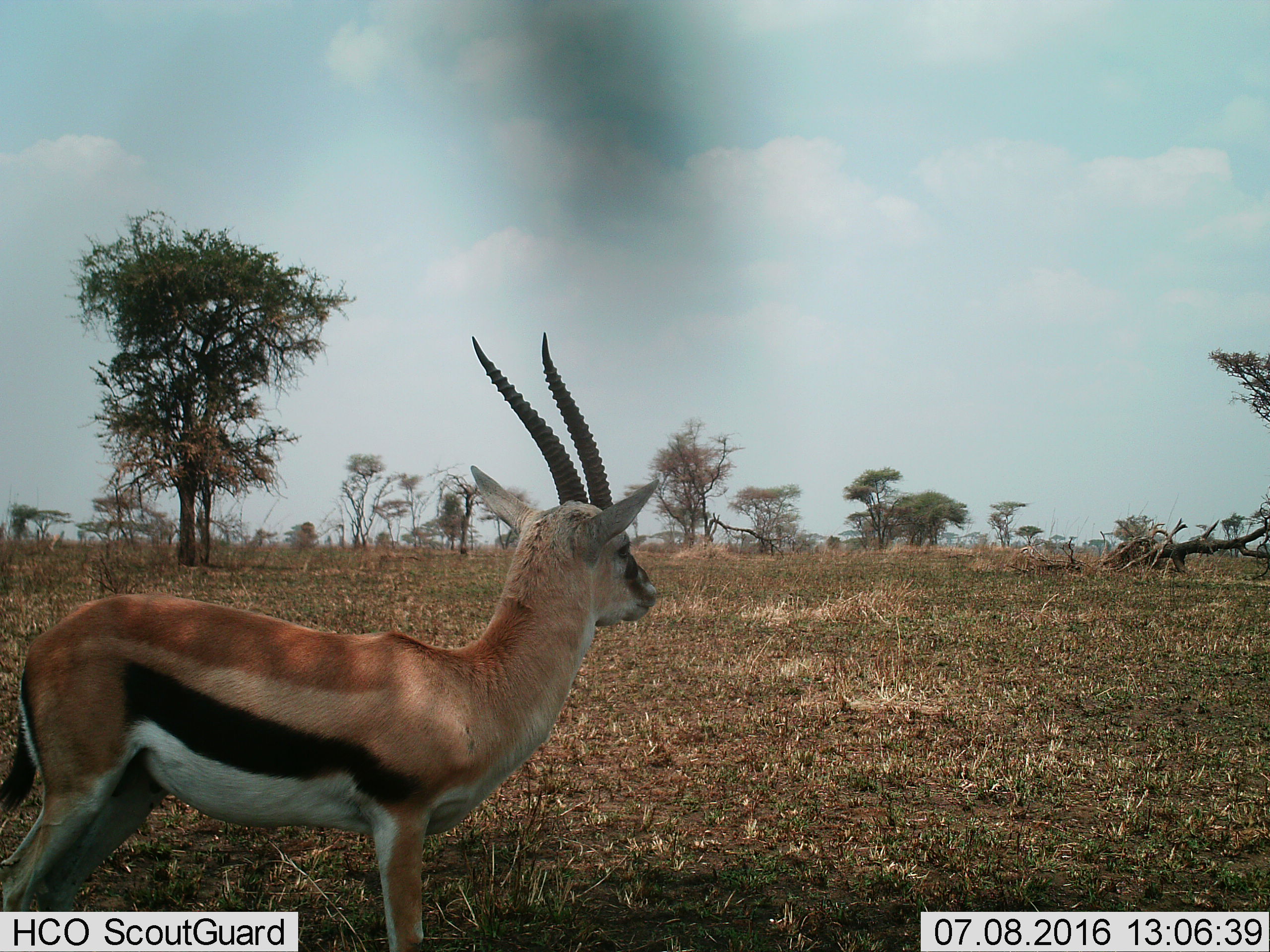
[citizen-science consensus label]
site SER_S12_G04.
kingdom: Animalia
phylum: Chordata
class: Mammalia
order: Artiodactyla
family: Bovidae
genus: Eudorcas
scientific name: Eudorcas thomsonii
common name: thomson's gazelle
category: gazellethomsons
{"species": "gazellethomsons (thomson's gazelle) (Eudorcas thomsonii)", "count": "1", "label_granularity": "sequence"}